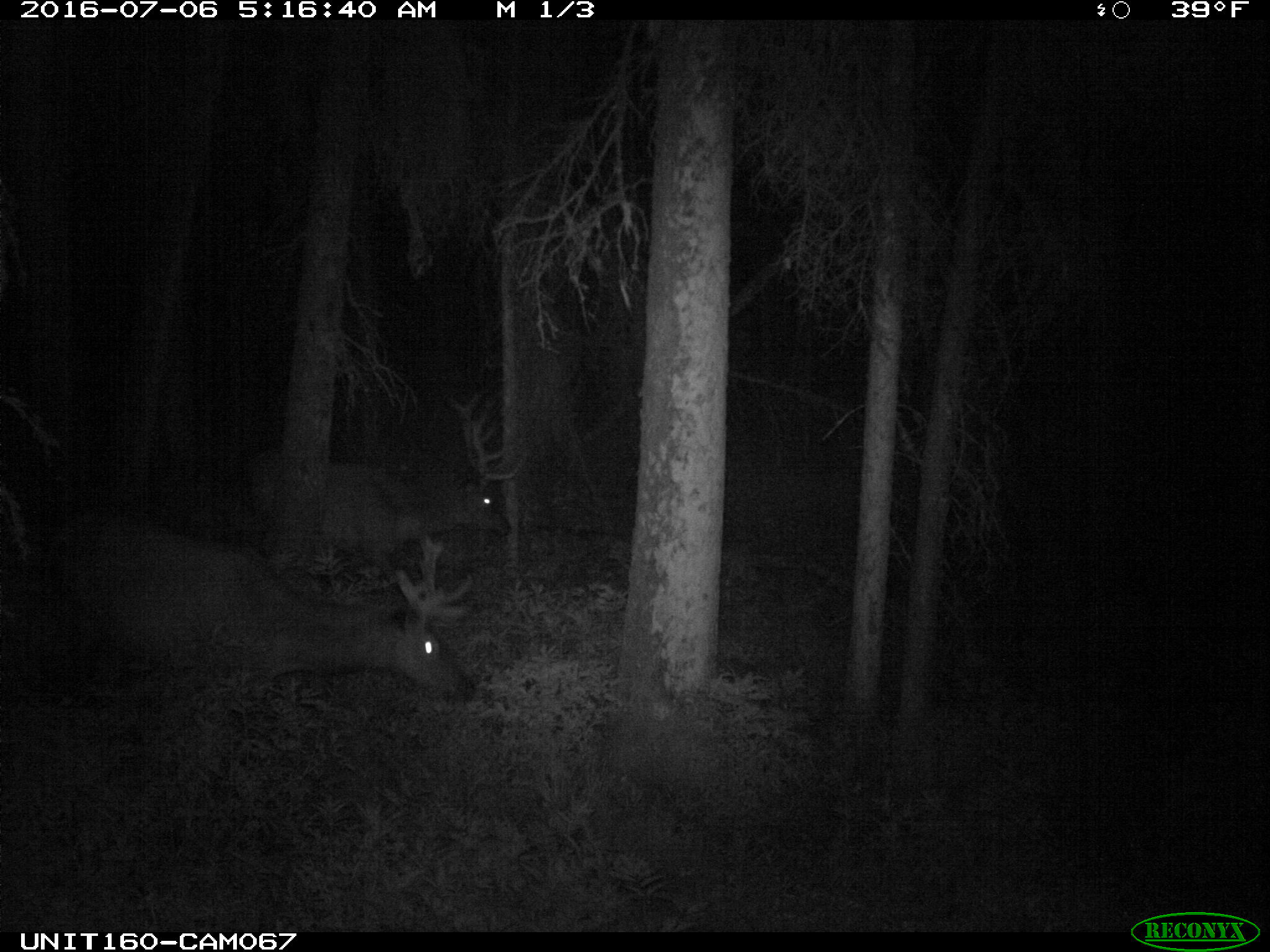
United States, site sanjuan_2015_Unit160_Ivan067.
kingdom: Animalia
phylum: Chordata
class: Mammalia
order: Artiodactyla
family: Cervidae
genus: Cervus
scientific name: Cervus elaphus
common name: red deer